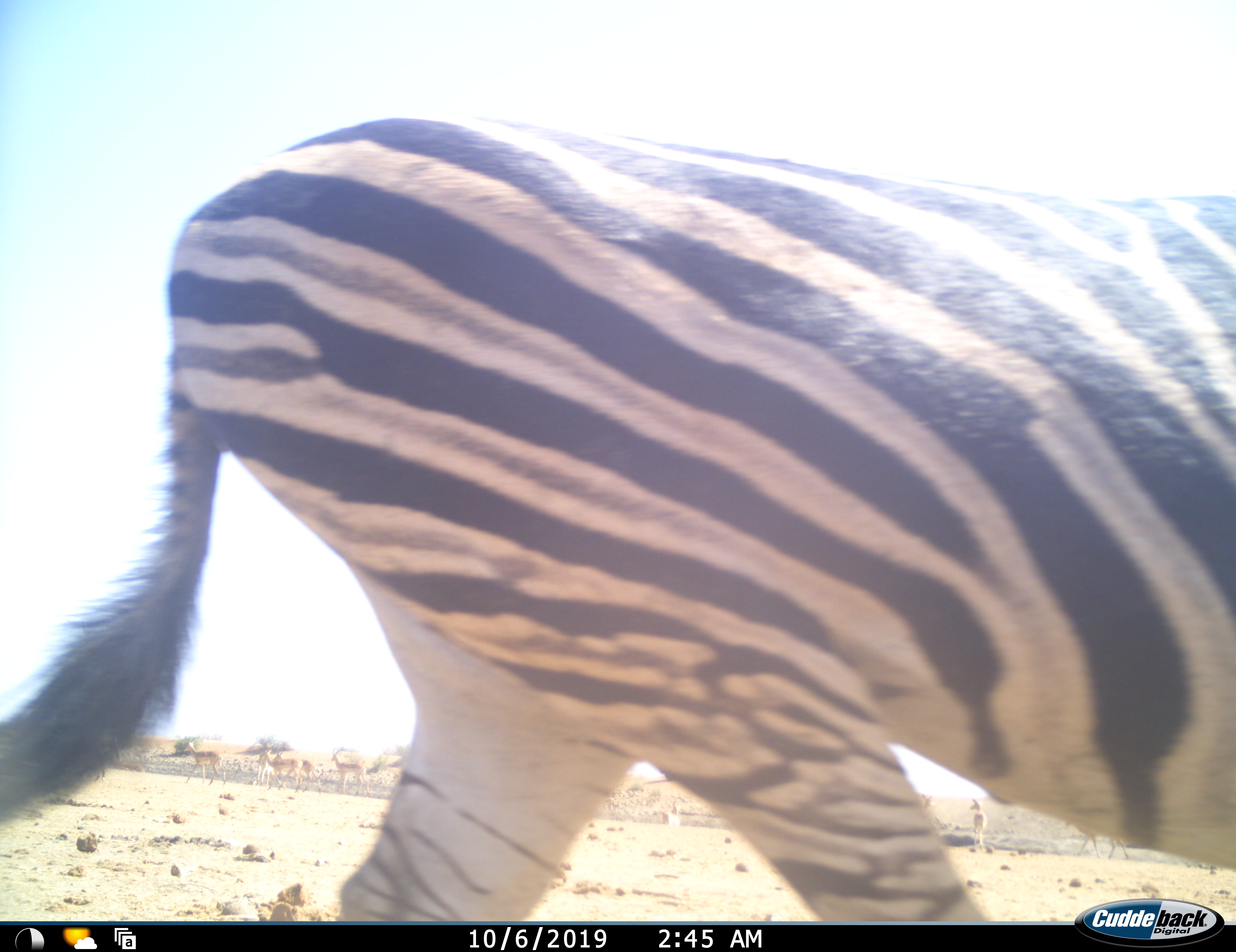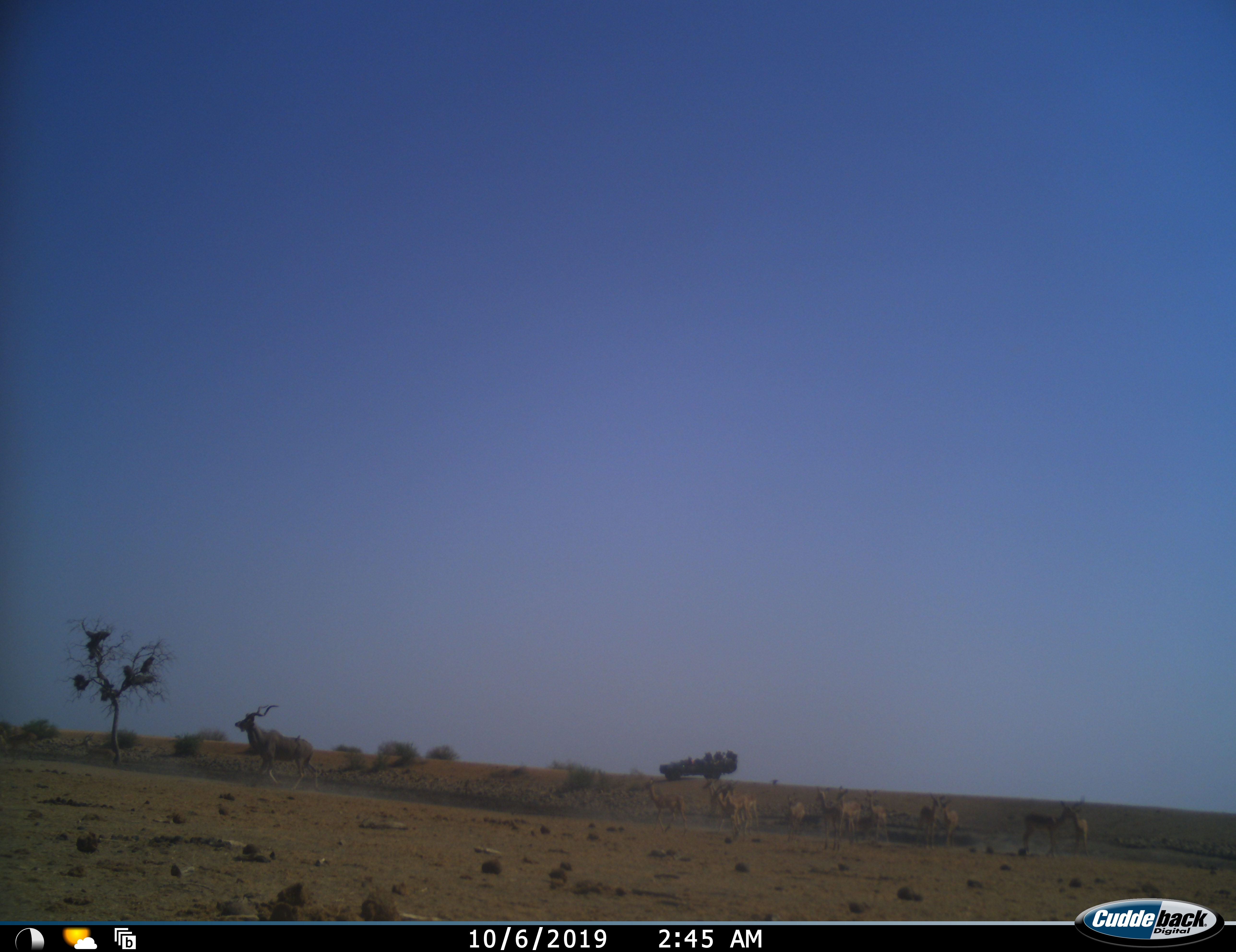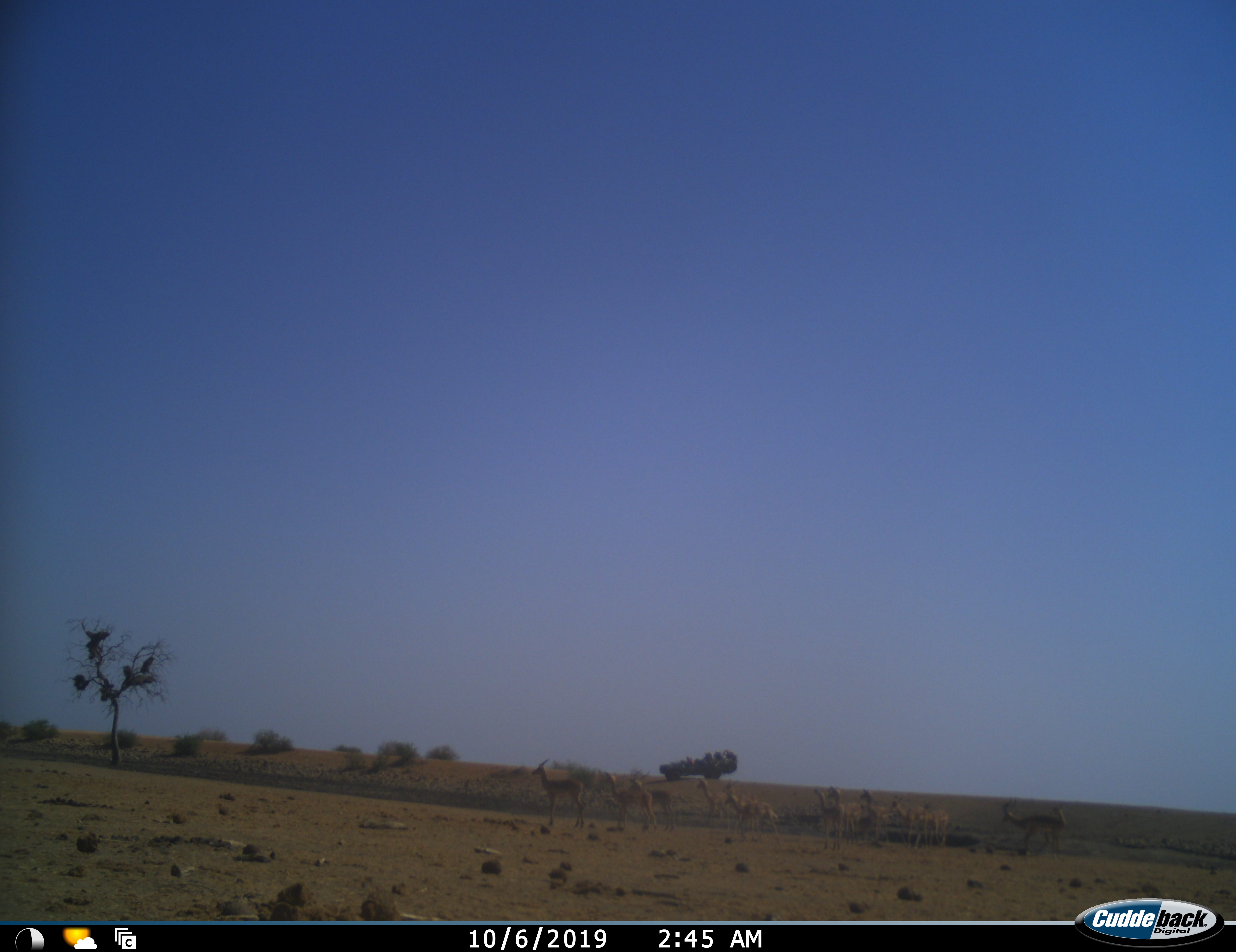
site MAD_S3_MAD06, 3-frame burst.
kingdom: Animalia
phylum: Chordata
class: Mammalia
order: Artiodactyla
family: Bovidae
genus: Aepyceros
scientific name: Aepyceros melampus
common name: impala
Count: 11-50.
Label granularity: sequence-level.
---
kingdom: Animalia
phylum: Chordata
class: Mammalia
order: Perissodactyla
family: Equidae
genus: Equus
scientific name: Equus quagga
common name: plains zebra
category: zebraplains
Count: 1.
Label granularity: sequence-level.